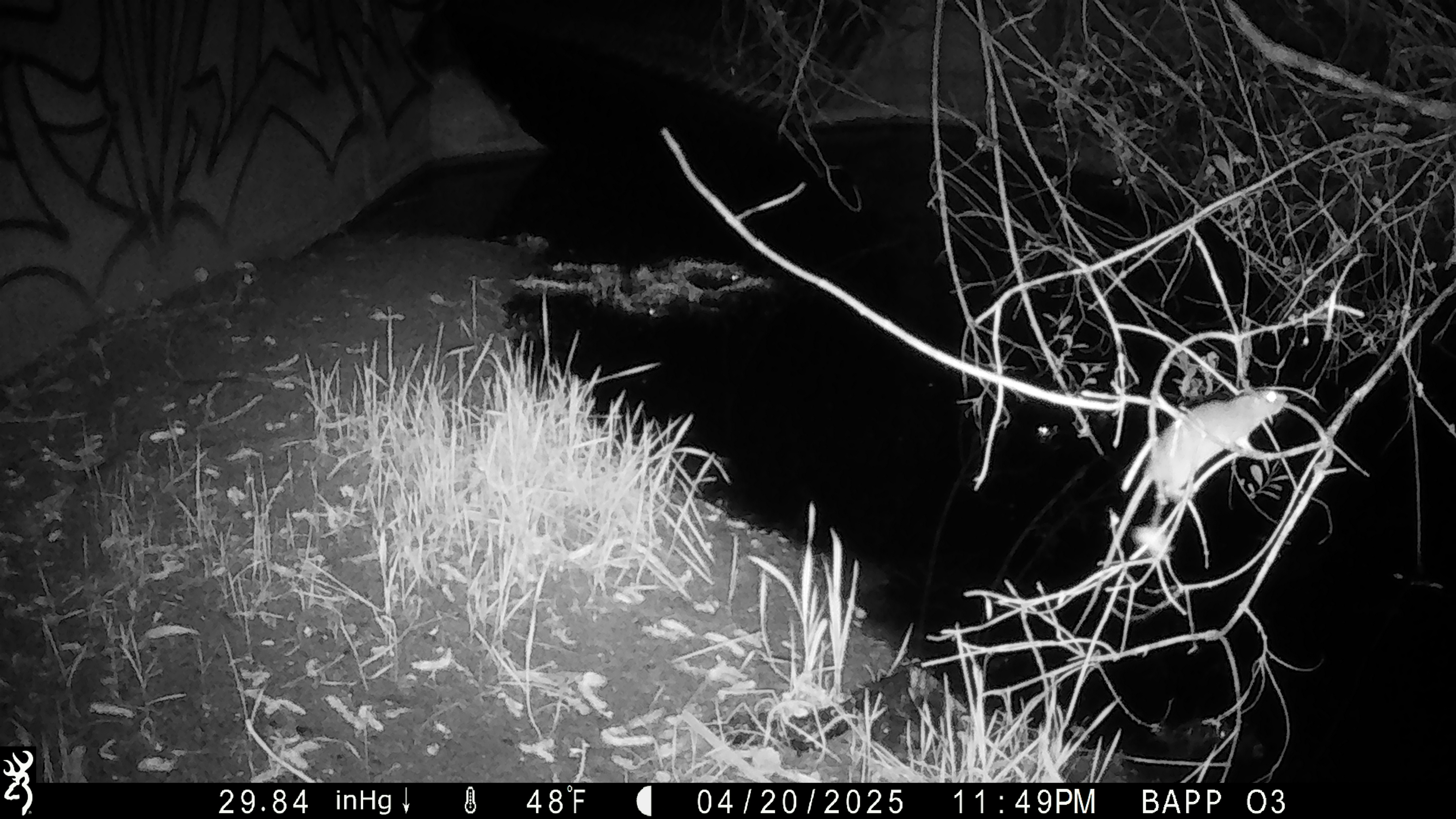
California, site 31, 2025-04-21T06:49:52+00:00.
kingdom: Animalia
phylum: Chordata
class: Mammalia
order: Rodentia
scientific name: Rodentia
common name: mouse or rat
Mouse or rat (Rodentia).